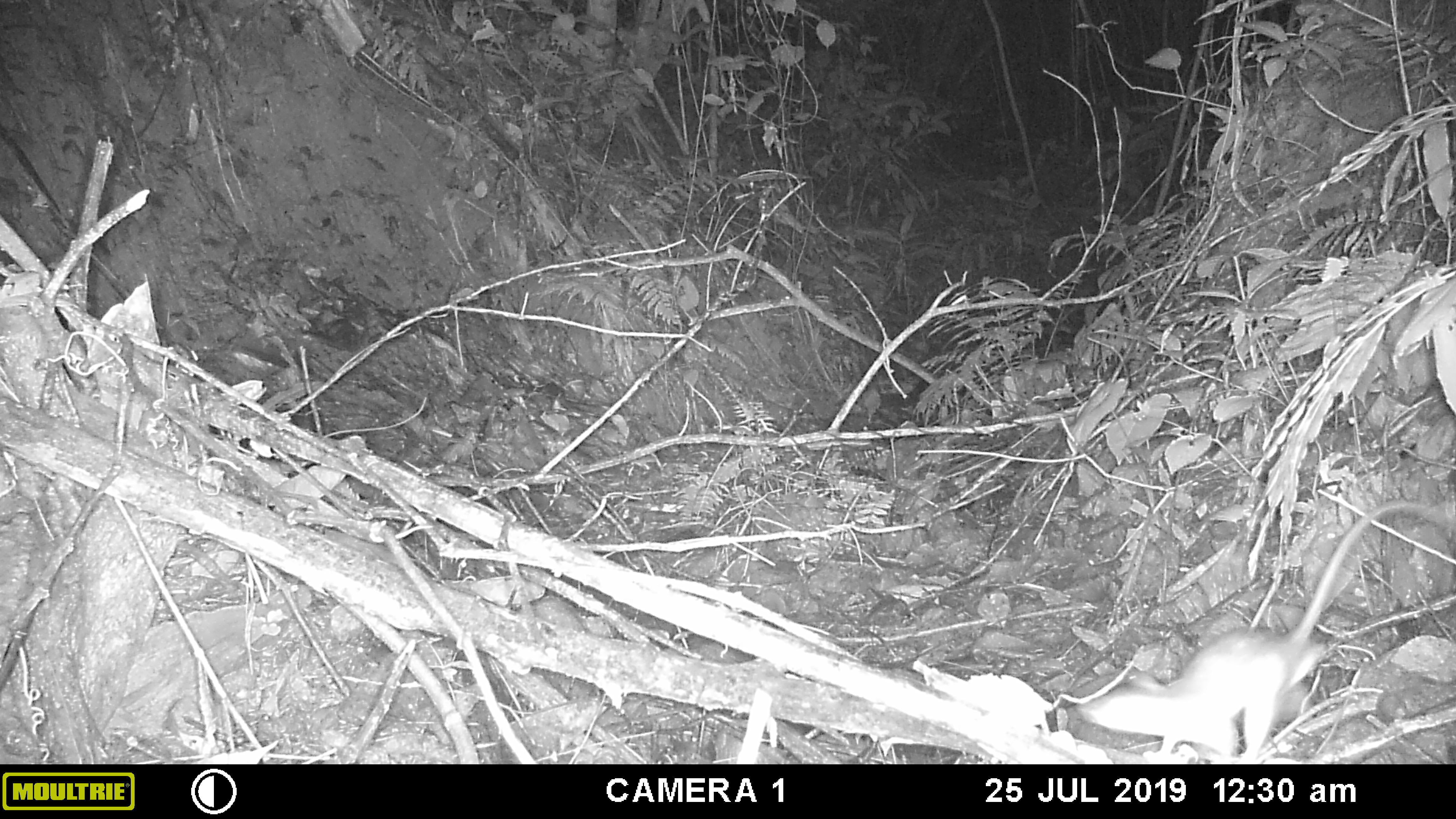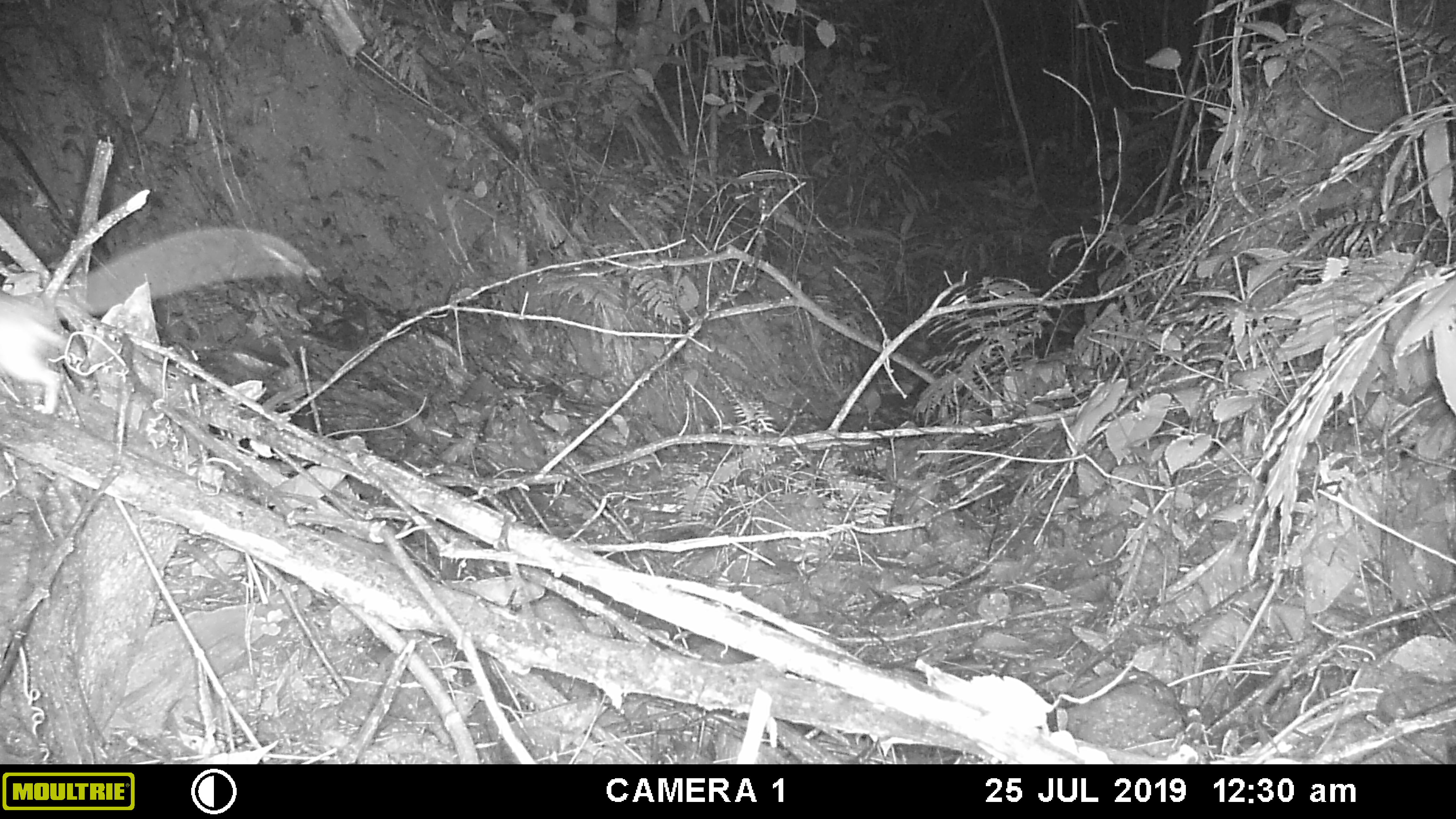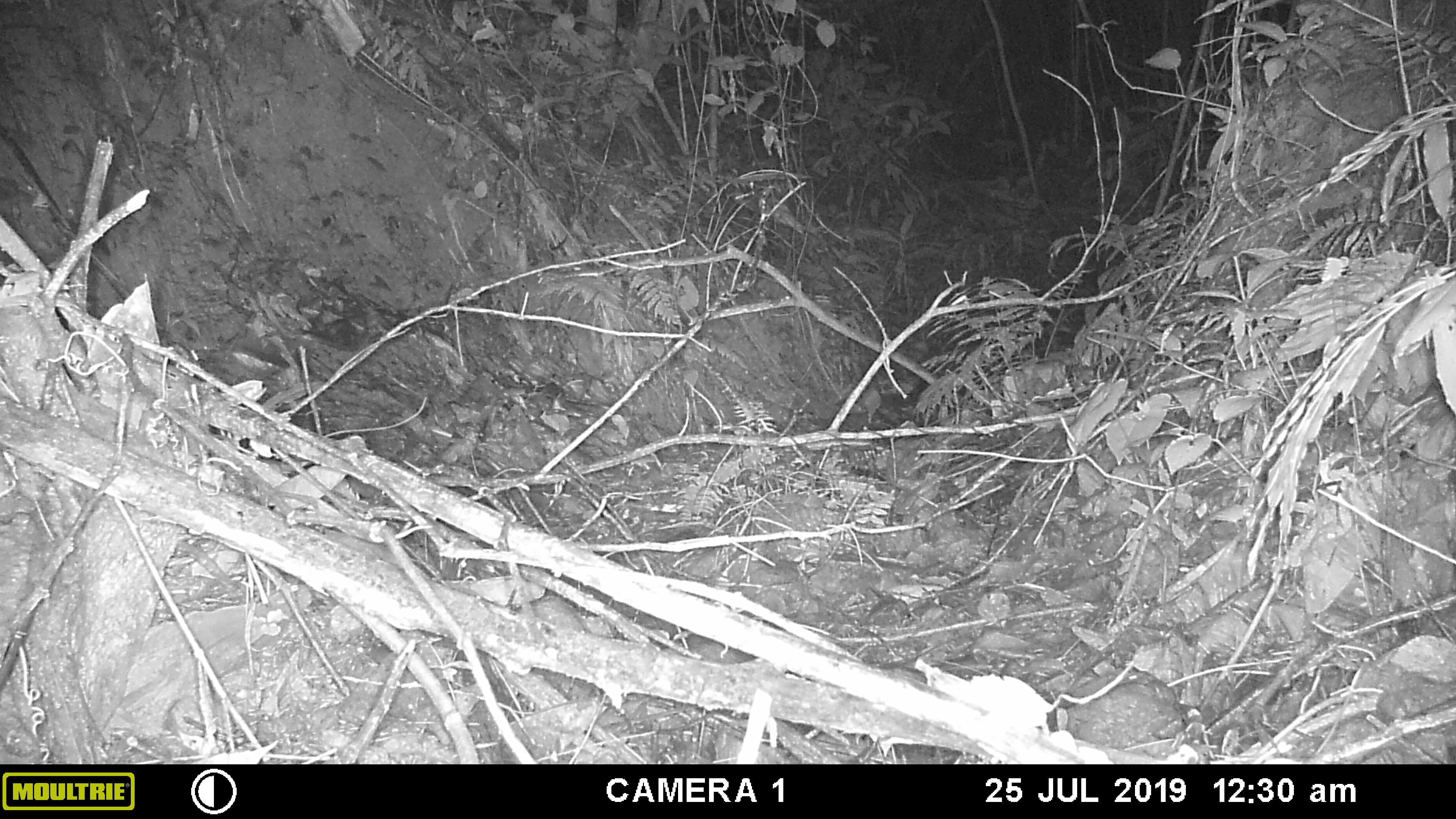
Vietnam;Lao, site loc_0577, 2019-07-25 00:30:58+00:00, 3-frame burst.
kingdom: Animalia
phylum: Chordata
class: Mammalia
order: Rodentia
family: Muridae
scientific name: Muridae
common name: old-world mice and rats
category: unidentified murid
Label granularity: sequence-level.